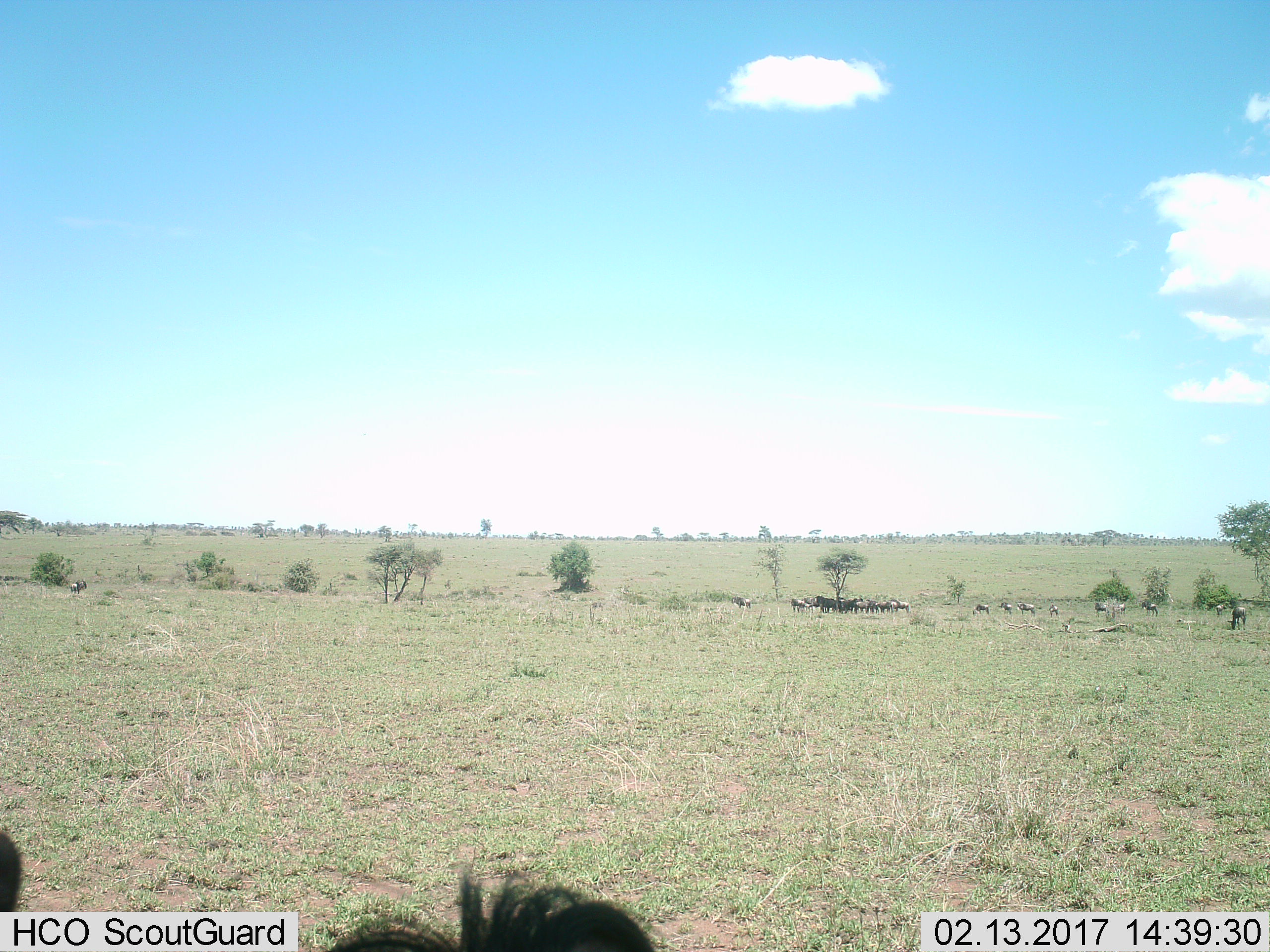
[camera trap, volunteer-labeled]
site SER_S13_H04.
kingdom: Animalia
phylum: Chordata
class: Mammalia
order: Artiodactyla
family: Bovidae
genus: Connochaetes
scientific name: Connochaetes taurinus taurinus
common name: blue wildebeest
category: wildebeestblue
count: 11-50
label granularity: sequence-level